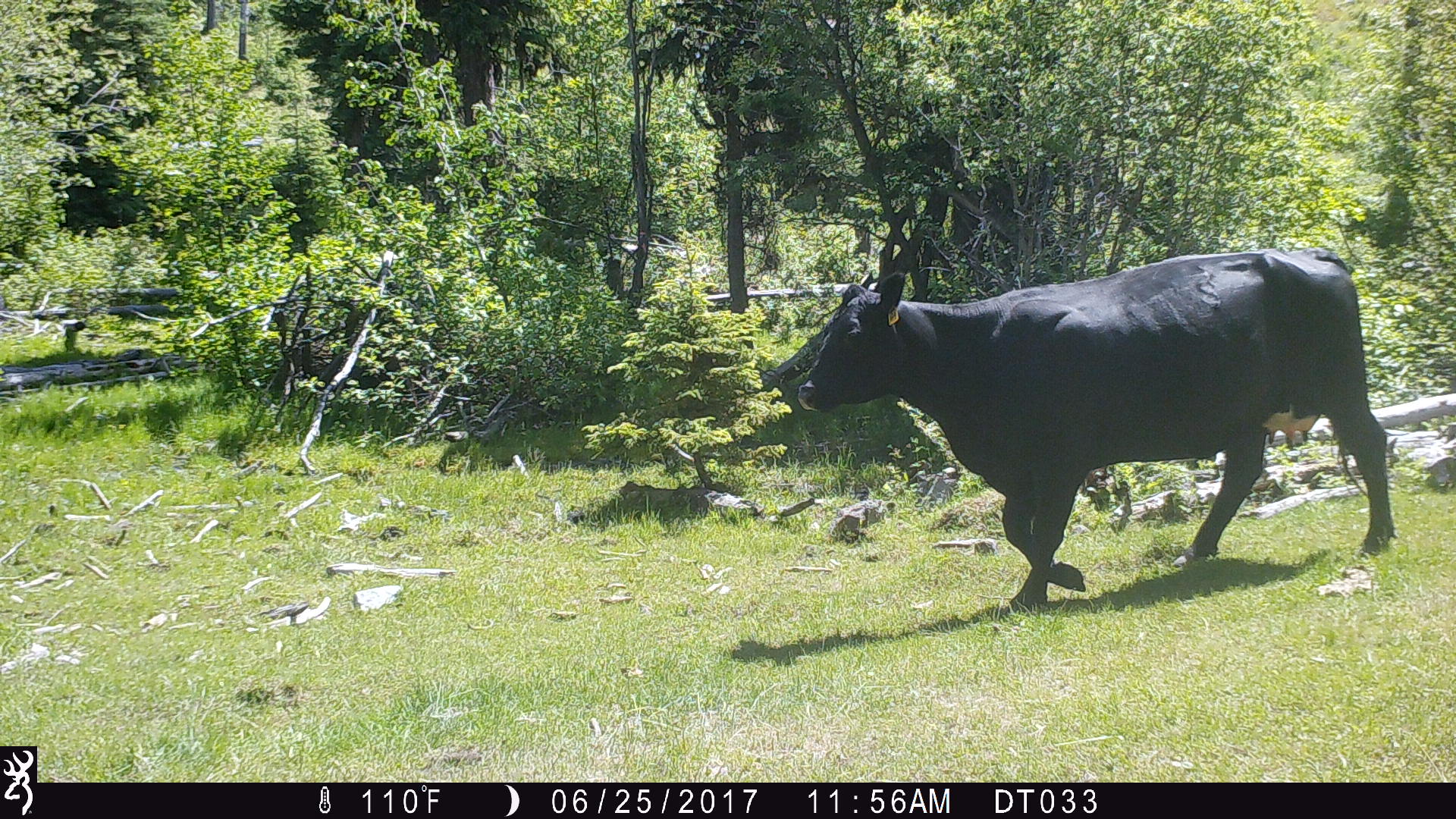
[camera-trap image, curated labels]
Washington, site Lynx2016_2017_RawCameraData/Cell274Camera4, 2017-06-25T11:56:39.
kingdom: Animalia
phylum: Chordata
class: Mammalia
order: Artiodactyla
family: Bovidae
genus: Bos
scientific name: Bos taurus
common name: domestic cattle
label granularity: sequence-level